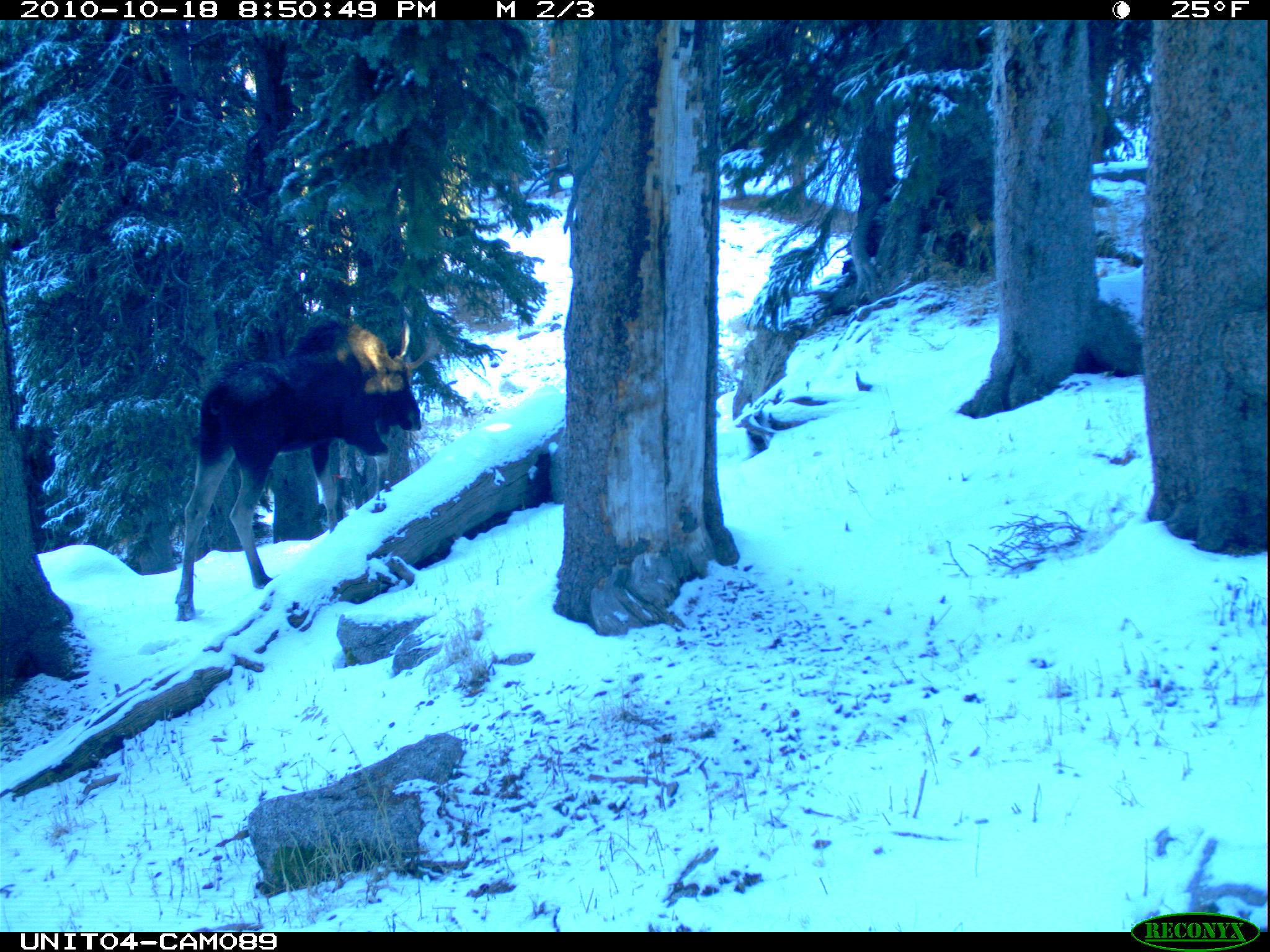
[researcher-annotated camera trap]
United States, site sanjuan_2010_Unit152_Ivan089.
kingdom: Animalia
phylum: Chordata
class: Mammalia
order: Artiodactyla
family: Cervidae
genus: Alces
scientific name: Alces alces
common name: moose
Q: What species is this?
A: Alces alces (moose).